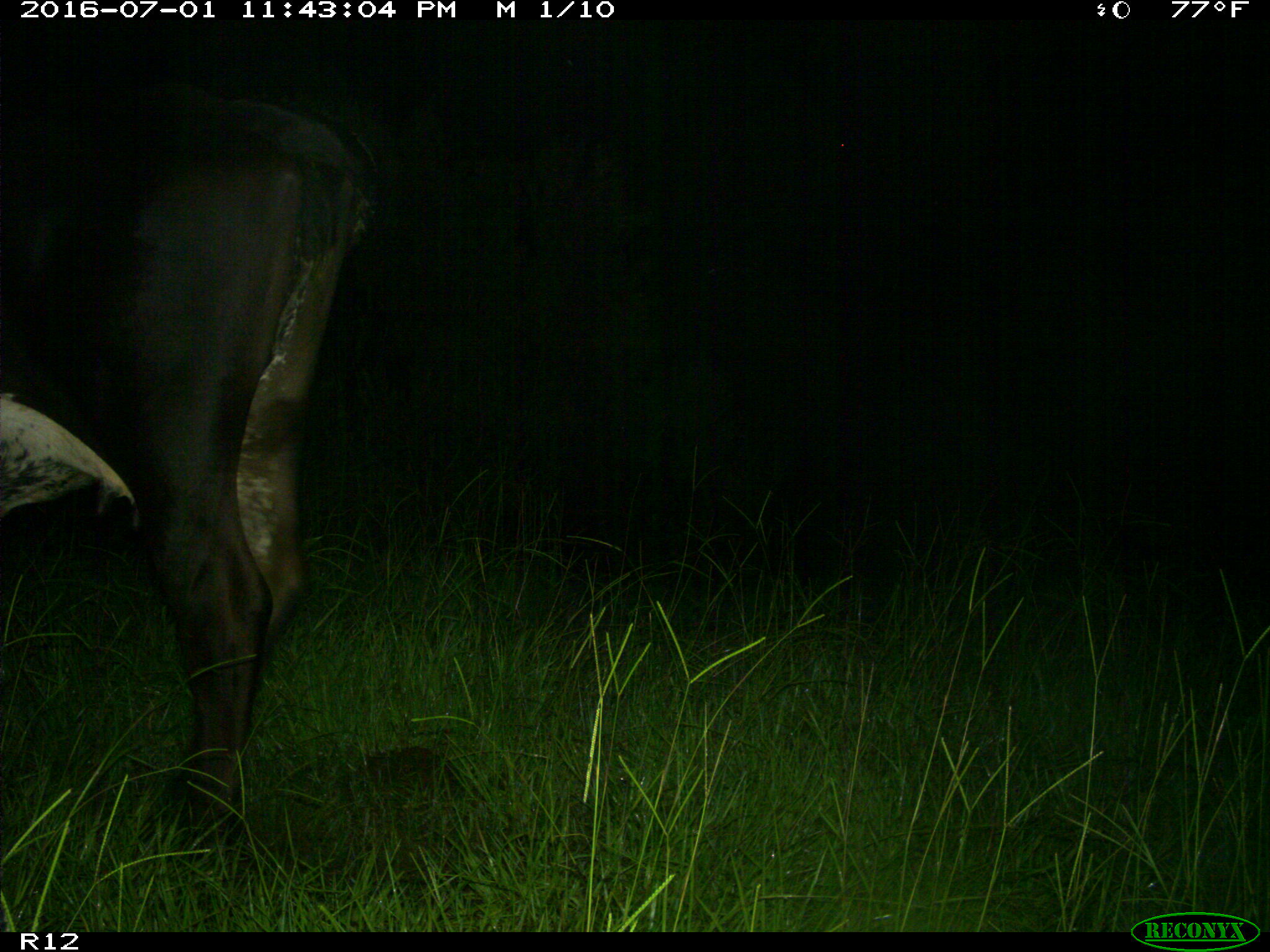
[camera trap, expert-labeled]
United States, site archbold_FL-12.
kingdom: Animalia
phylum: Chordata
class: Mammalia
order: Artiodactyla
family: Bovidae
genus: Bos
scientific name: Bos taurus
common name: domestic cow